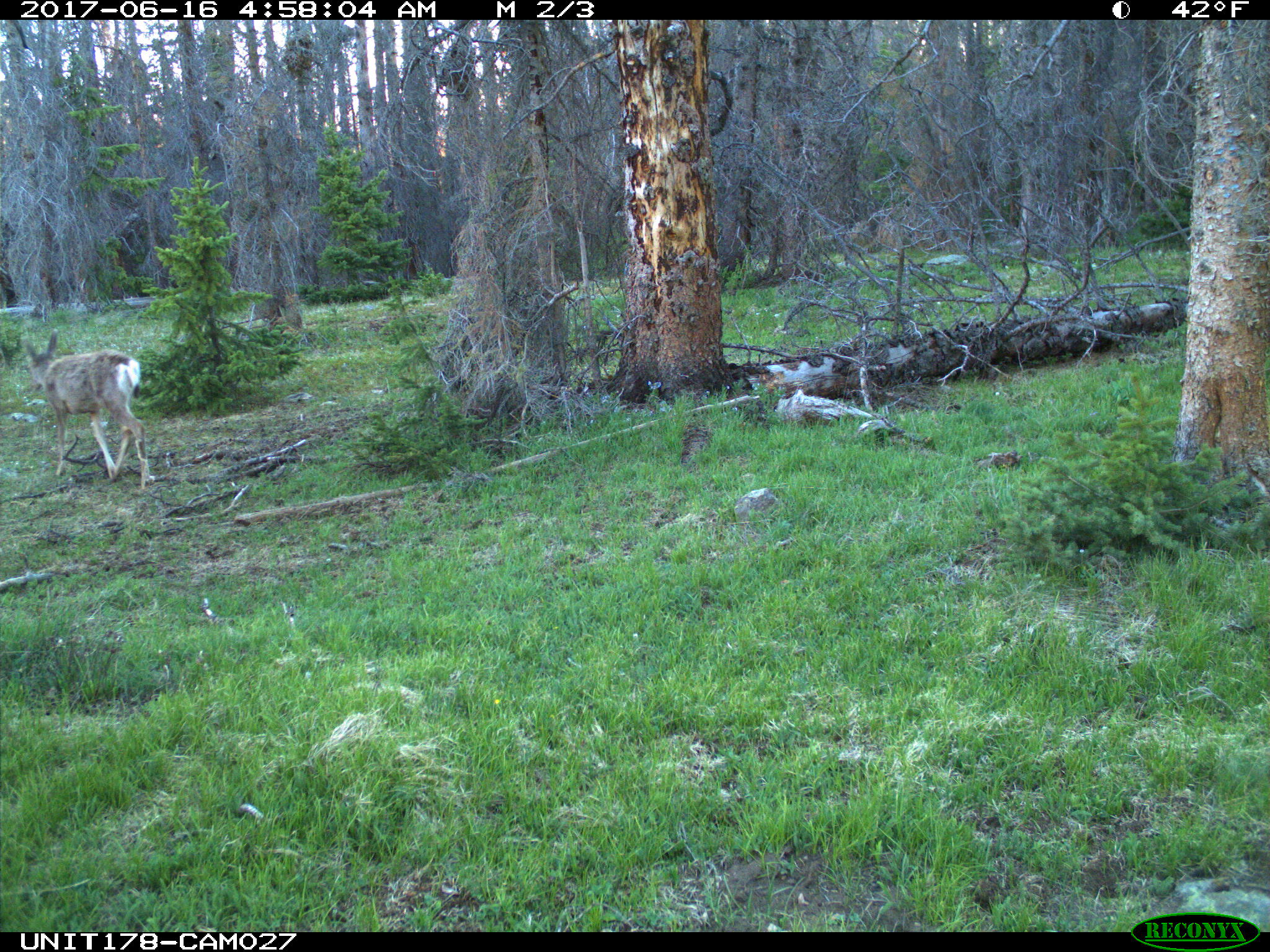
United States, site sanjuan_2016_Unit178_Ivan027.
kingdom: Animalia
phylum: Chordata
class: Mammalia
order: Artiodactyla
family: Cervidae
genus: Odocoileus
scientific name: Odocoileus hemionus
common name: mule deer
Odocoileus hemionus (mule deer).